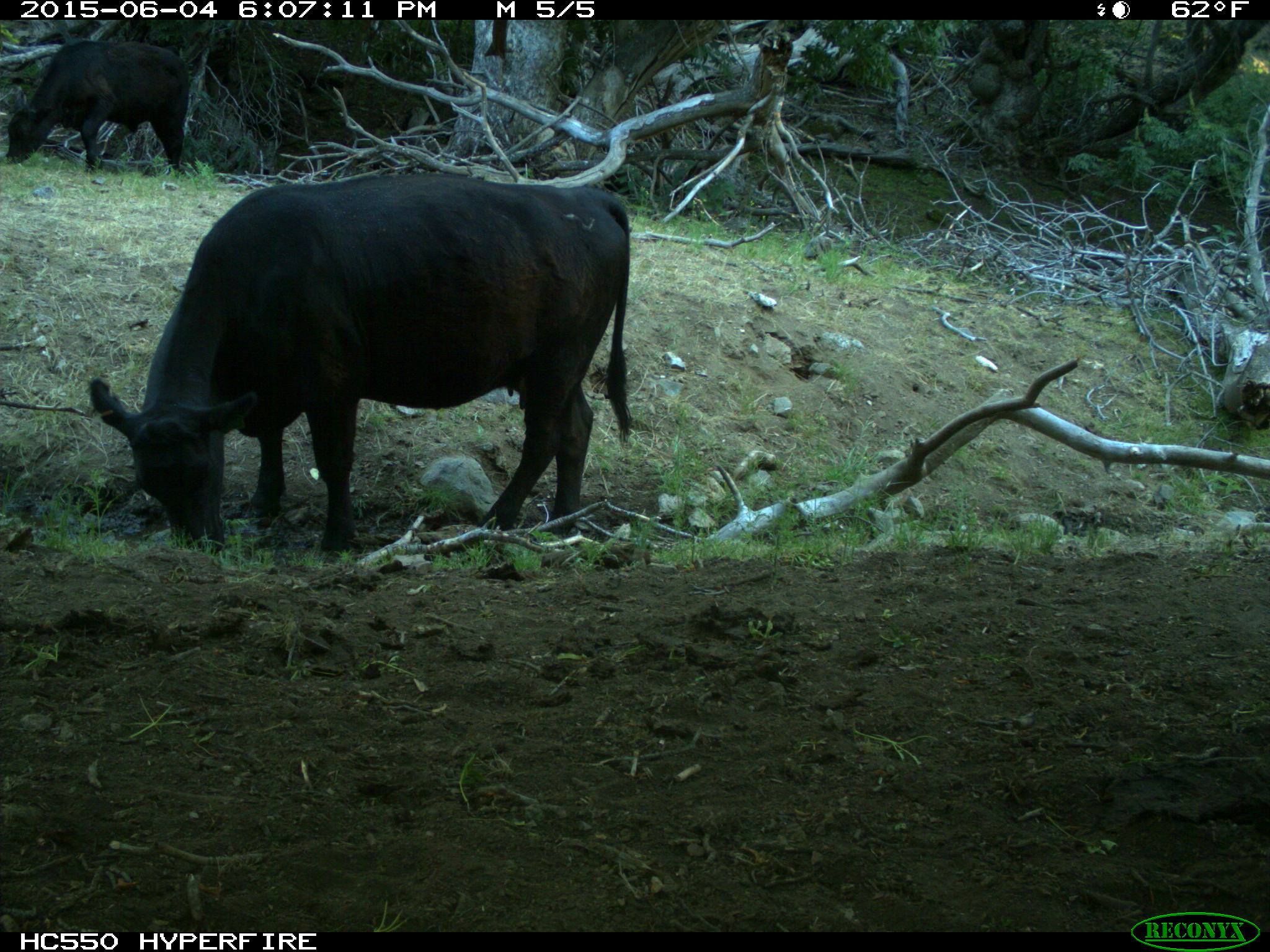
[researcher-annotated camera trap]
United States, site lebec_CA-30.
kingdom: Animalia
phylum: Chordata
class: Mammalia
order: Artiodactyla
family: Bovidae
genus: Bos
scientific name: Bos taurus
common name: domestic cow